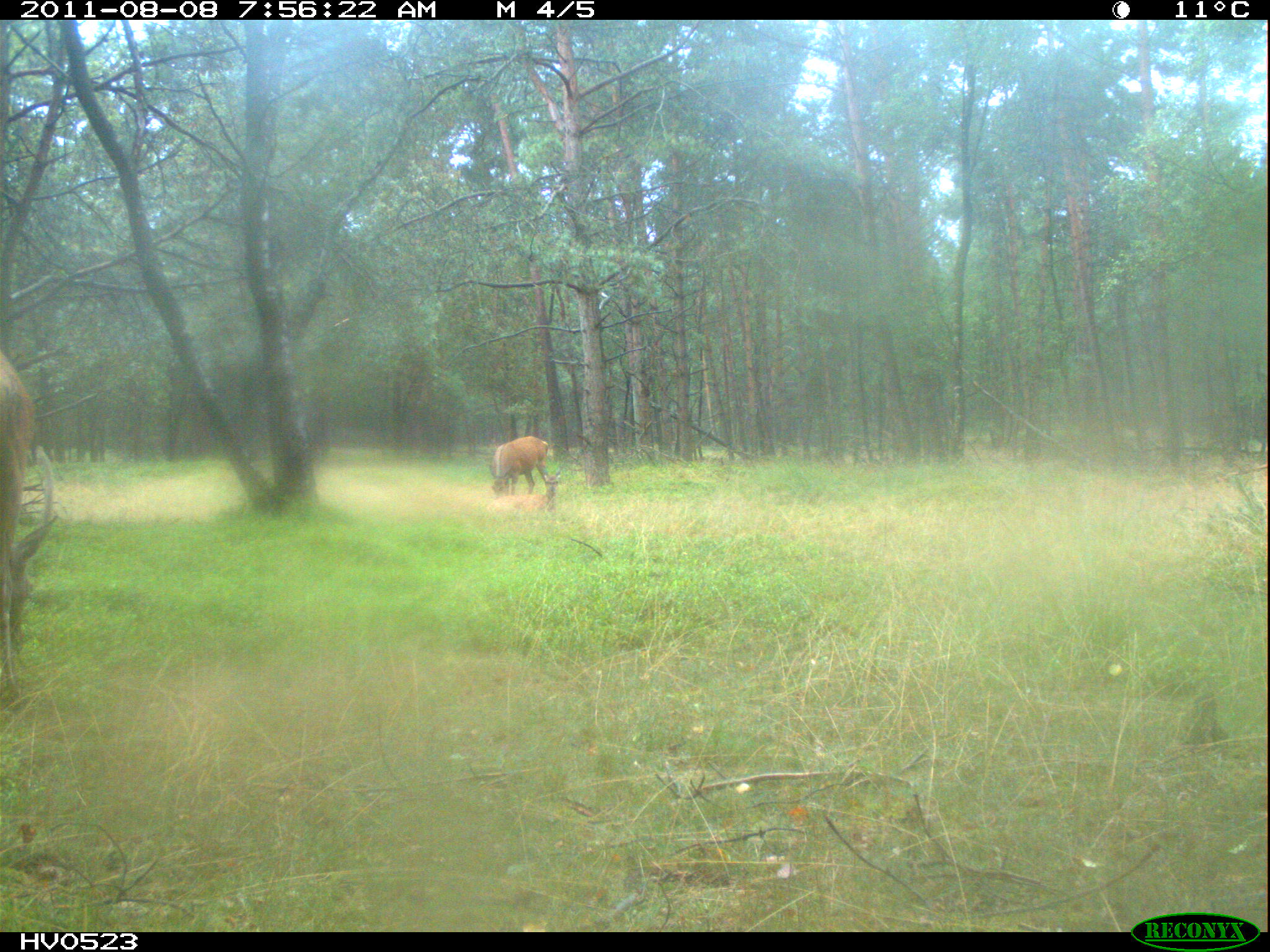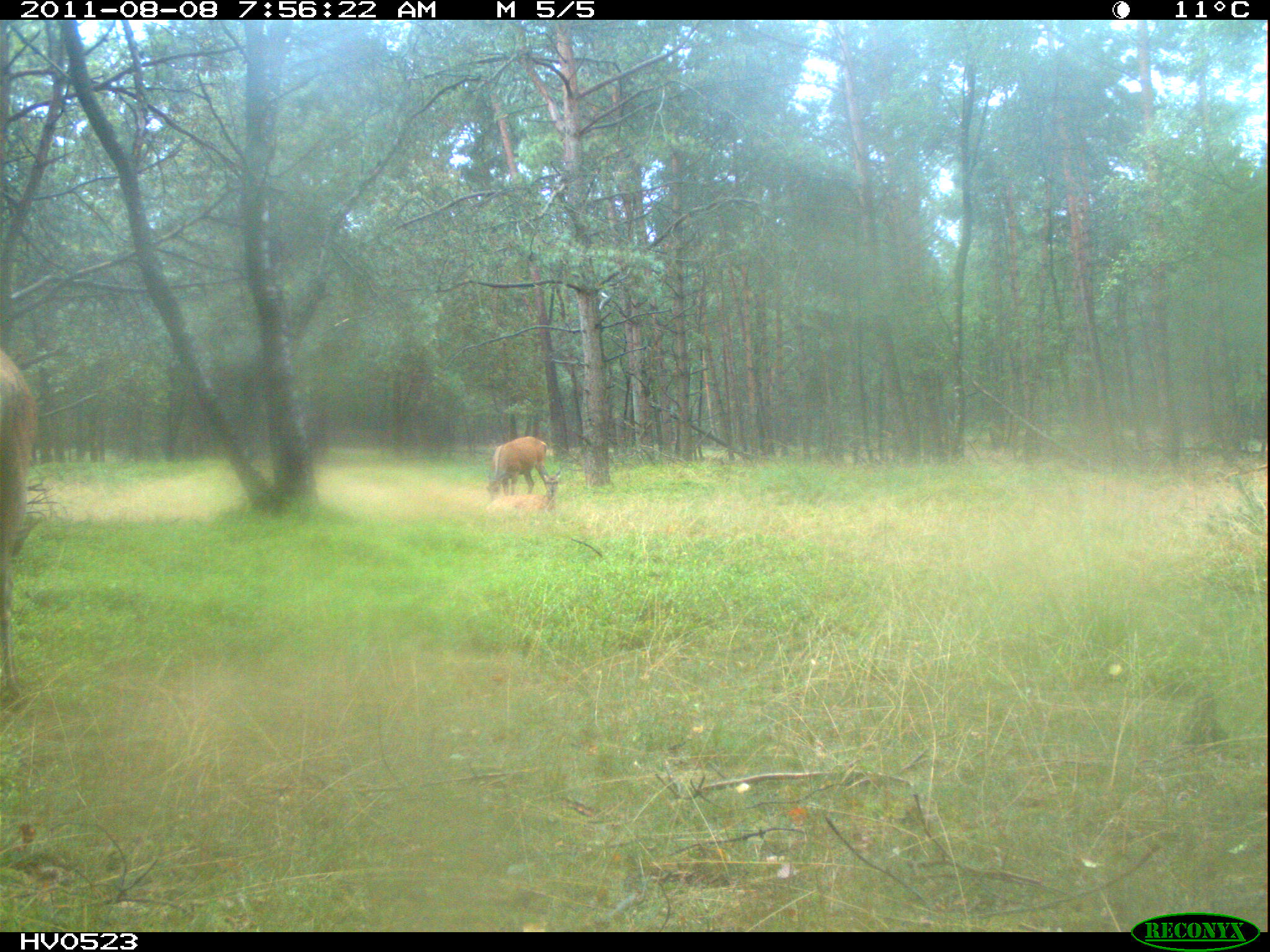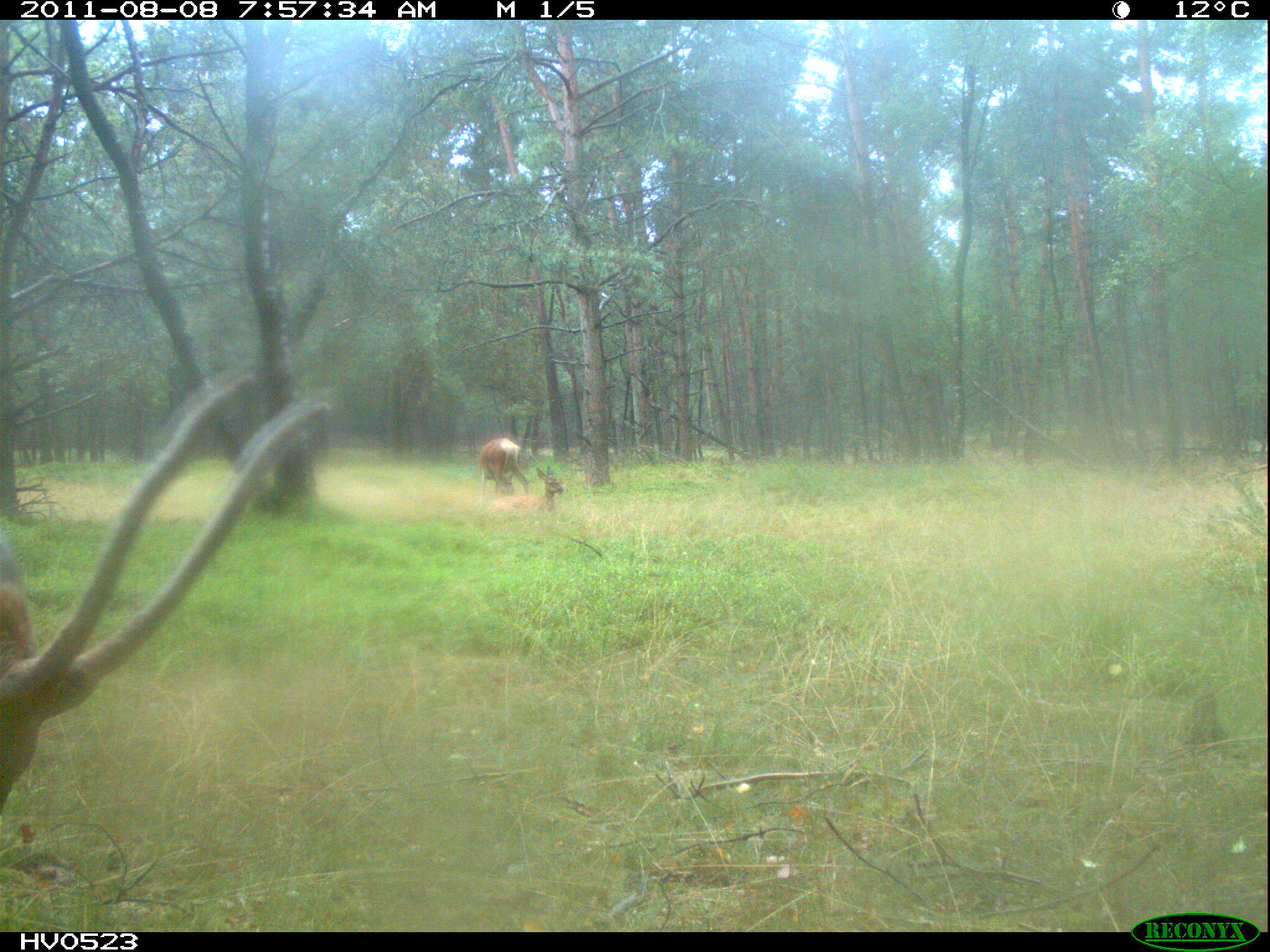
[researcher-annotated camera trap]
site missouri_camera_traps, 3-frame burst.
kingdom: Animalia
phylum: Chordata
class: Mammalia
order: Artiodactyla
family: Cervidae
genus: Cervus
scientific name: Cervus elaphus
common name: red deer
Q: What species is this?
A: Red deer (Cervus elaphus).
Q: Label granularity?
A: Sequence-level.